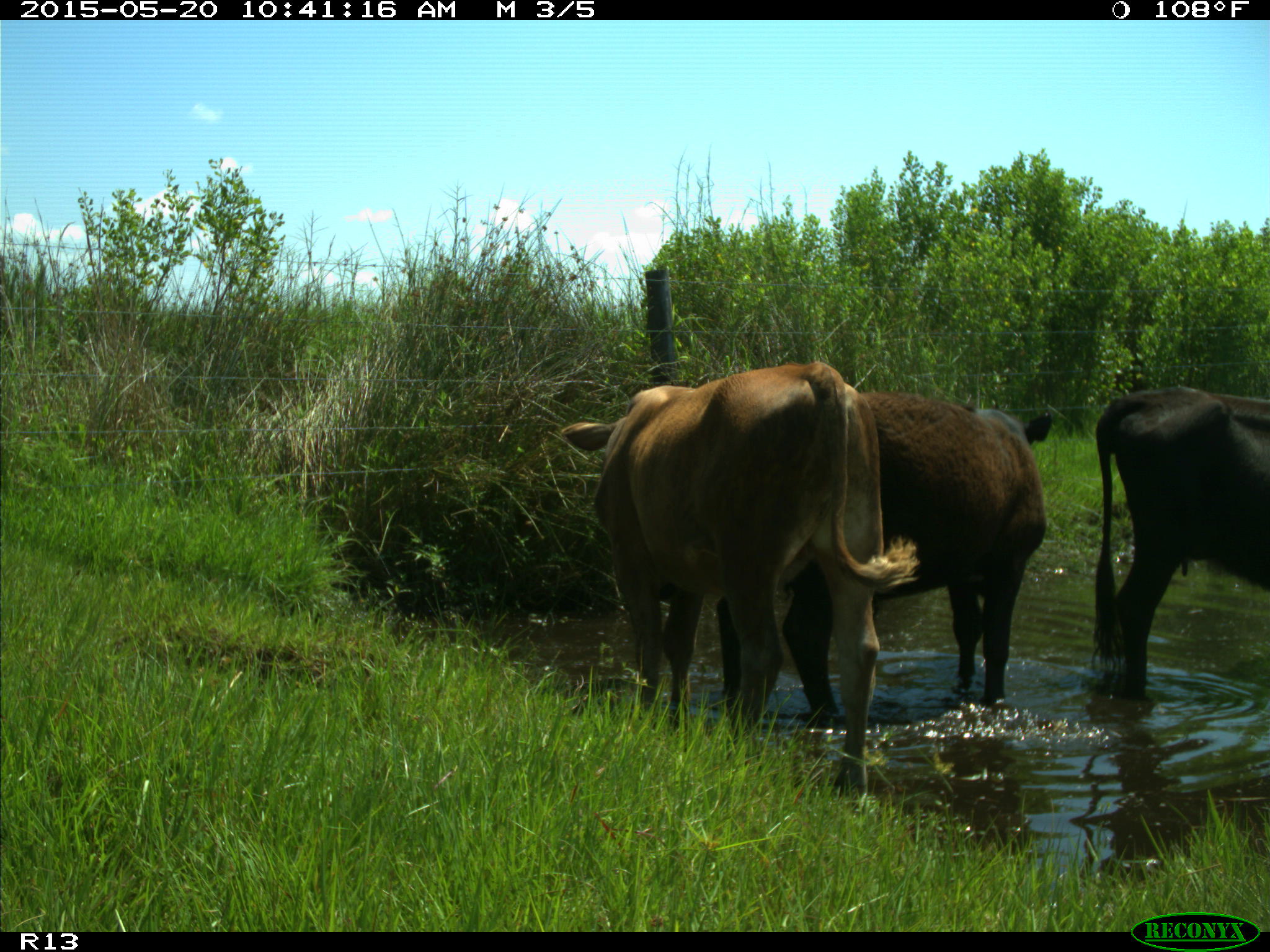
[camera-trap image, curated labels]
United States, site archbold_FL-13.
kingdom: Animalia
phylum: Chordata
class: Mammalia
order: Artiodactyla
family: Bovidae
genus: Bos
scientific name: Bos taurus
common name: domestic cow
Bos taurus (domestic cow).